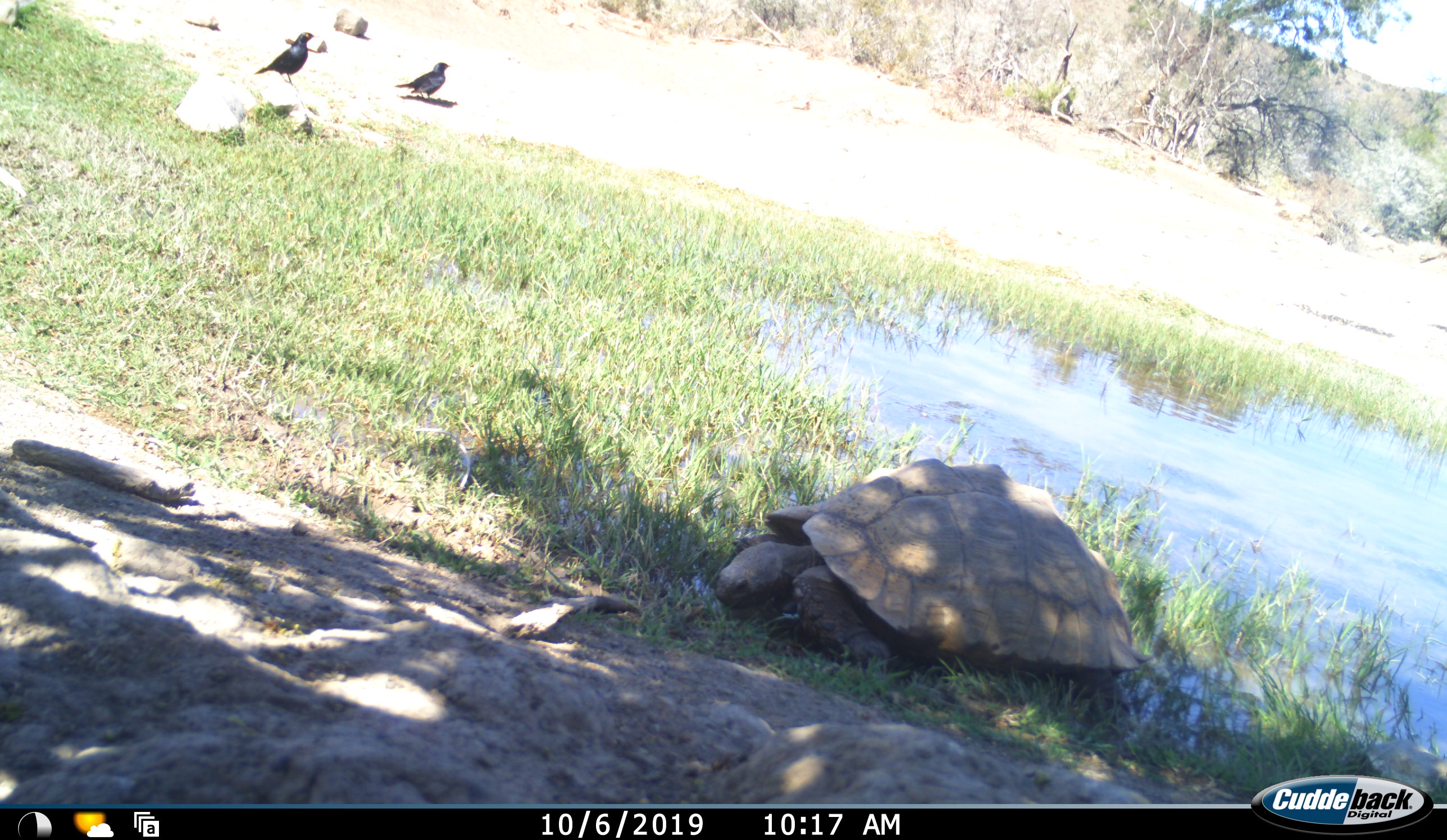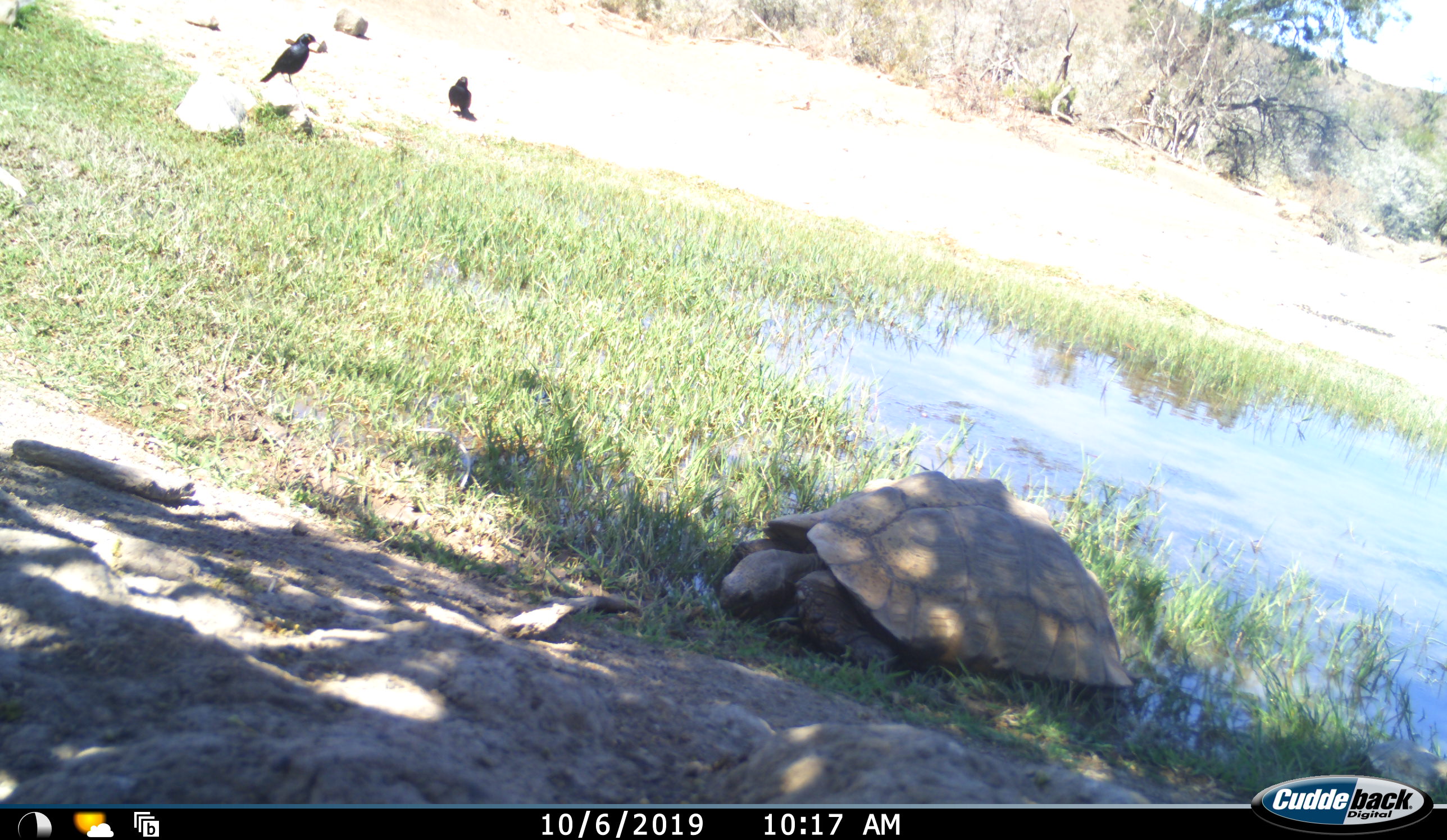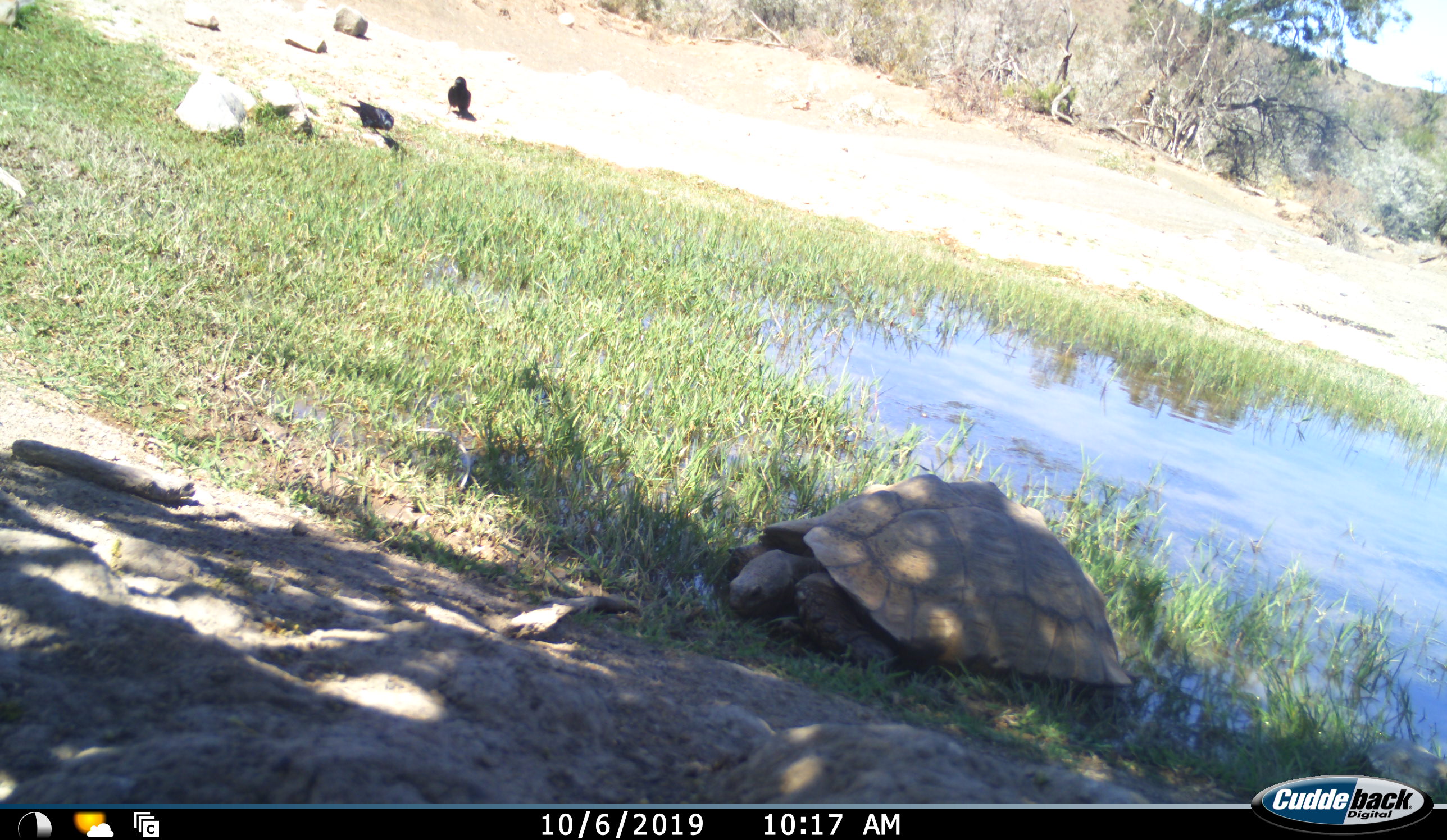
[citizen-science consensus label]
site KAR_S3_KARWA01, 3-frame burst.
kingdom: Animalia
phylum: Chordata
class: Aves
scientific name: Aves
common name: bird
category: birdother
Birdother (bird) (Aves), count 2. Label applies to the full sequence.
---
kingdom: Animalia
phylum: Chordata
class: Reptilia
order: Testudines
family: Testudinidae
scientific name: Testudinidae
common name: tortoise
Tortoise (Testudinidae), count 1. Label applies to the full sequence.